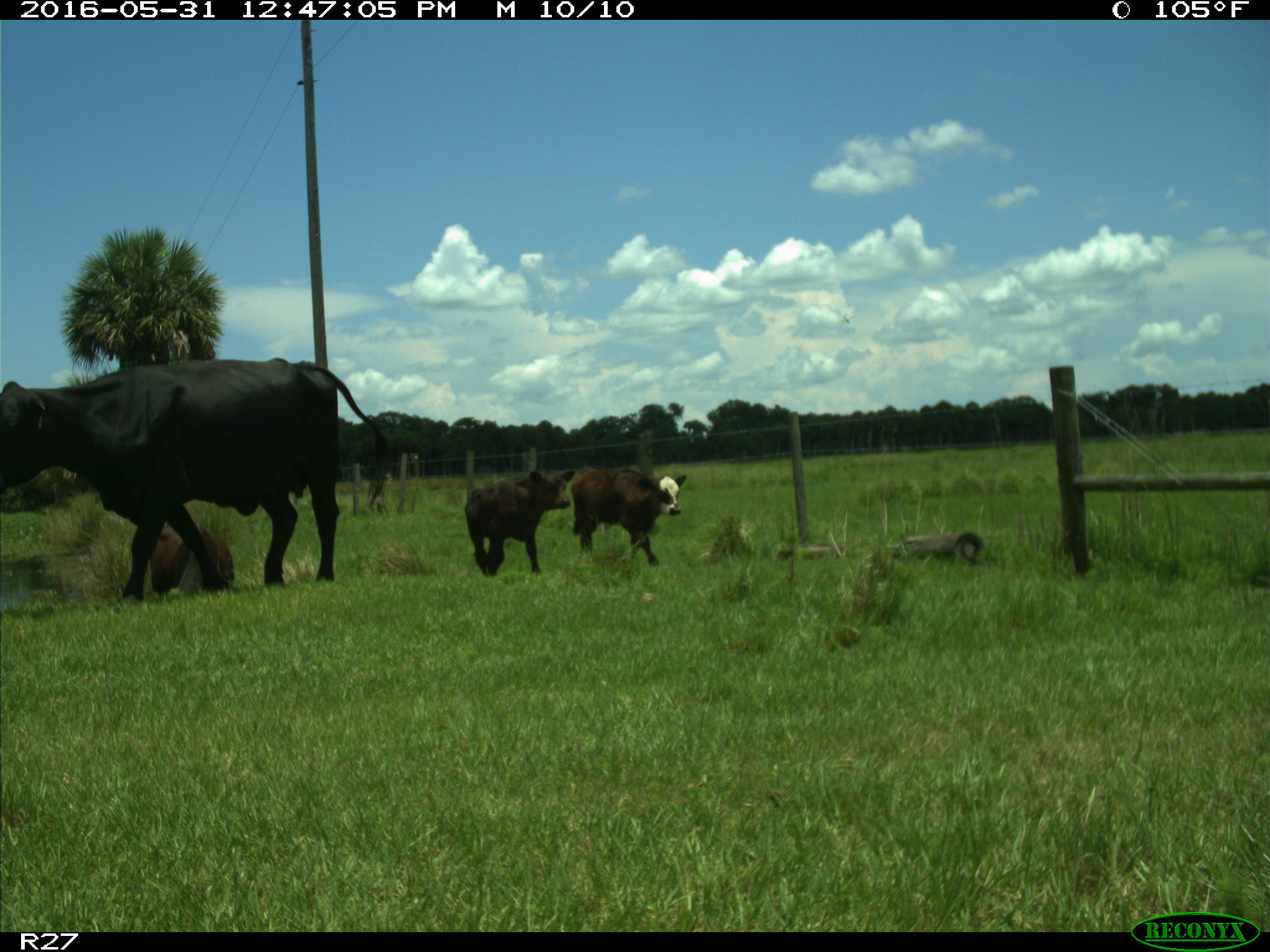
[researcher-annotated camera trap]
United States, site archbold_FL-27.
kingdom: Animalia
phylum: Chordata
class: Mammalia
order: Artiodactyla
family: Bovidae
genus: Bos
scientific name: Bos taurus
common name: domestic cow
Bos taurus (domestic cow).